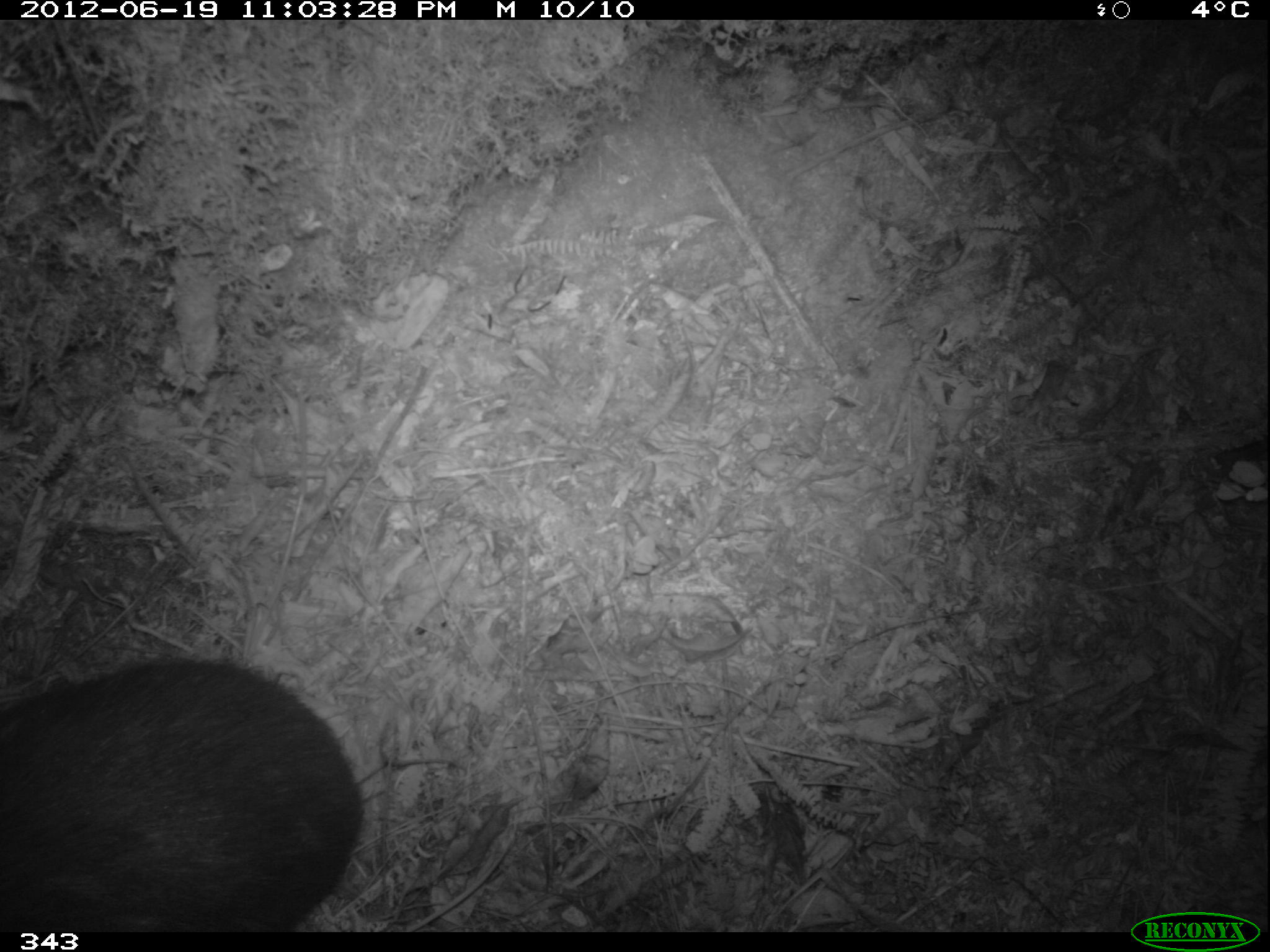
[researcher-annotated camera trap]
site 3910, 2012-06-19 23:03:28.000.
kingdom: Animalia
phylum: Chordata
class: Mammalia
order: Rodentia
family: Cuniculidae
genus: Cuniculus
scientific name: Cuniculus taczanowskii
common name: mountain paca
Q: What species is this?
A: Cuniculus taczanowskii (mountain paca).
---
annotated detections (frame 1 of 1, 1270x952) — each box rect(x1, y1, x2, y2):
cuniculus taczanowskii: rect(0, 653, 366, 932)